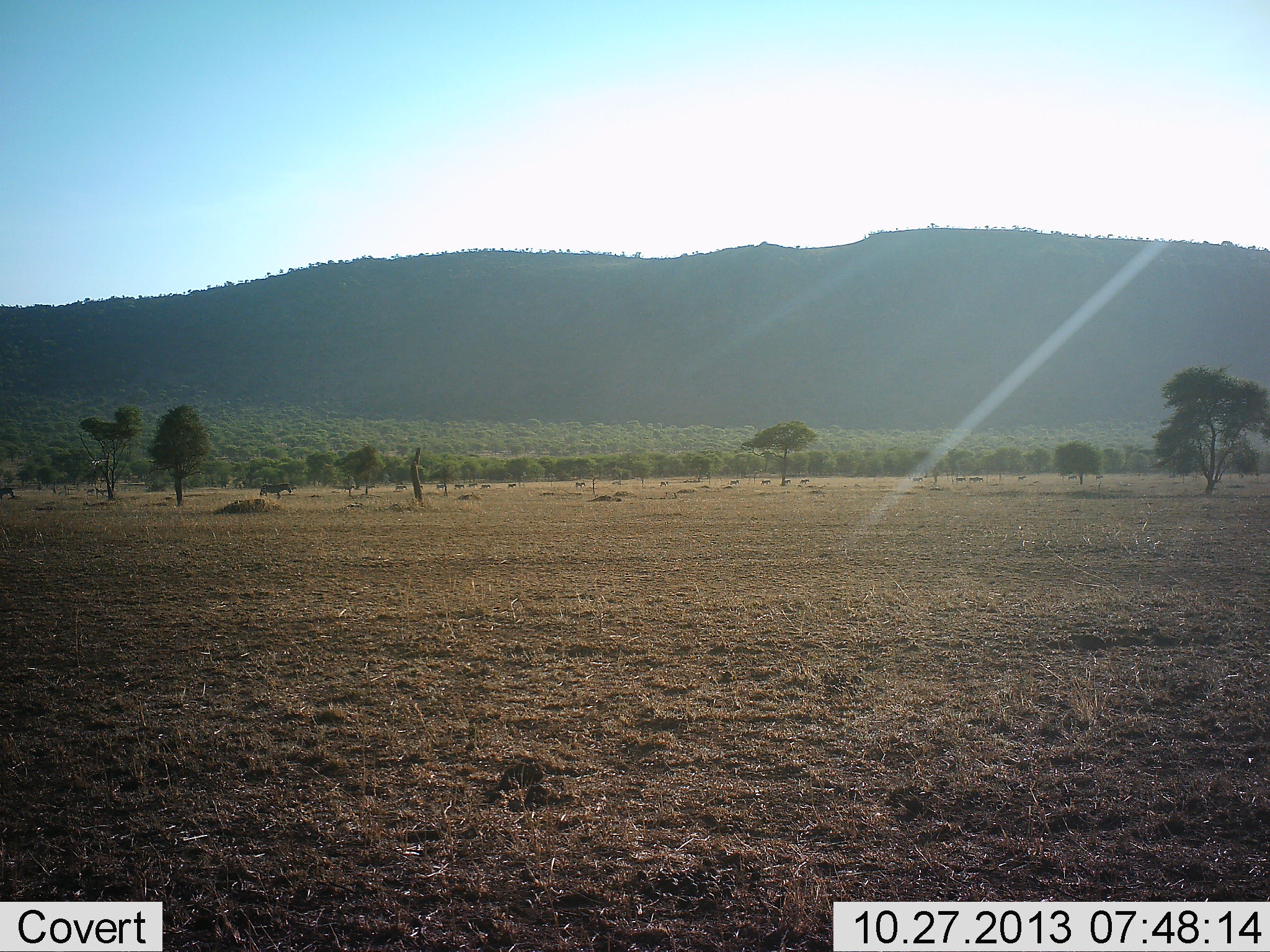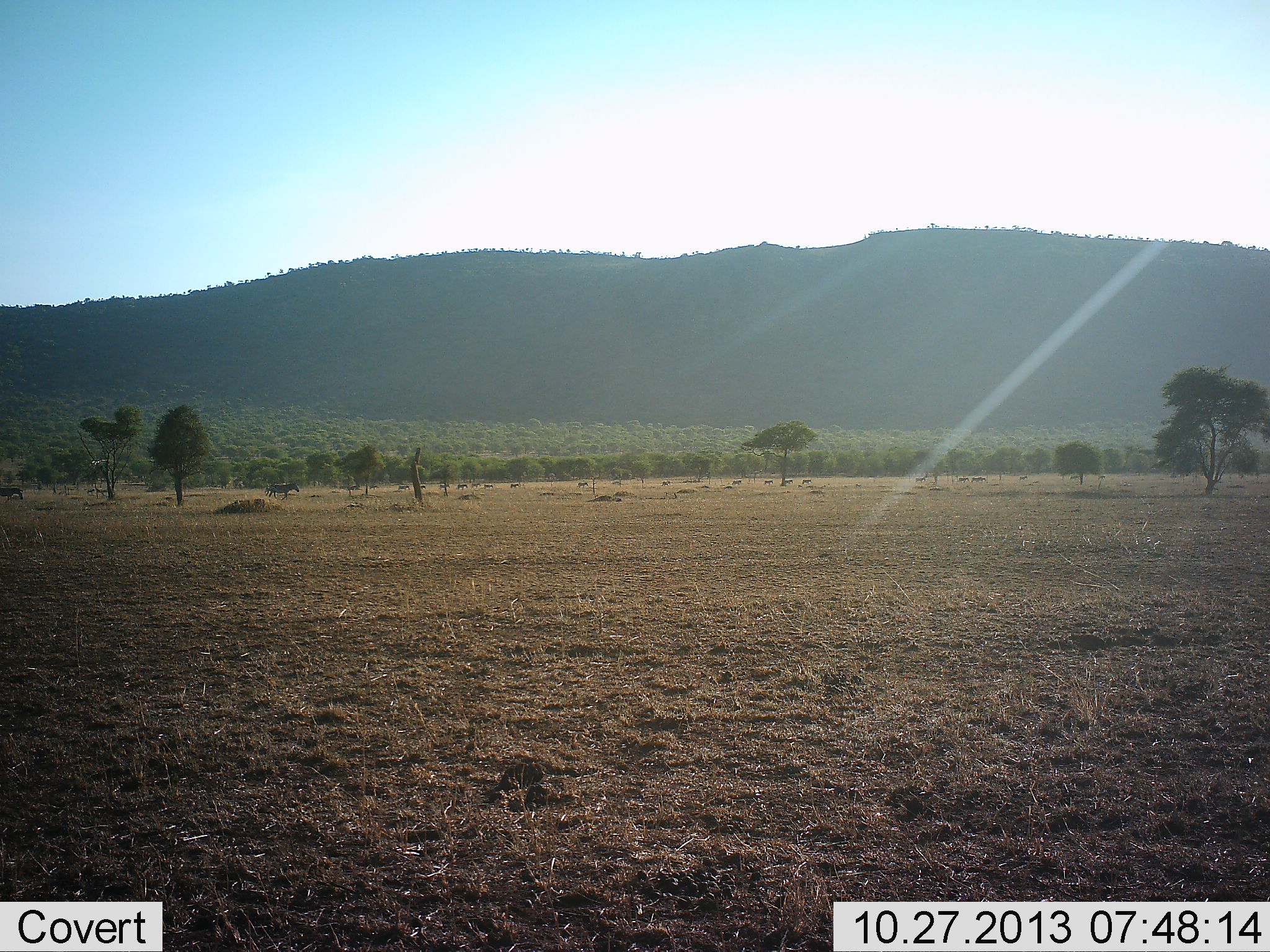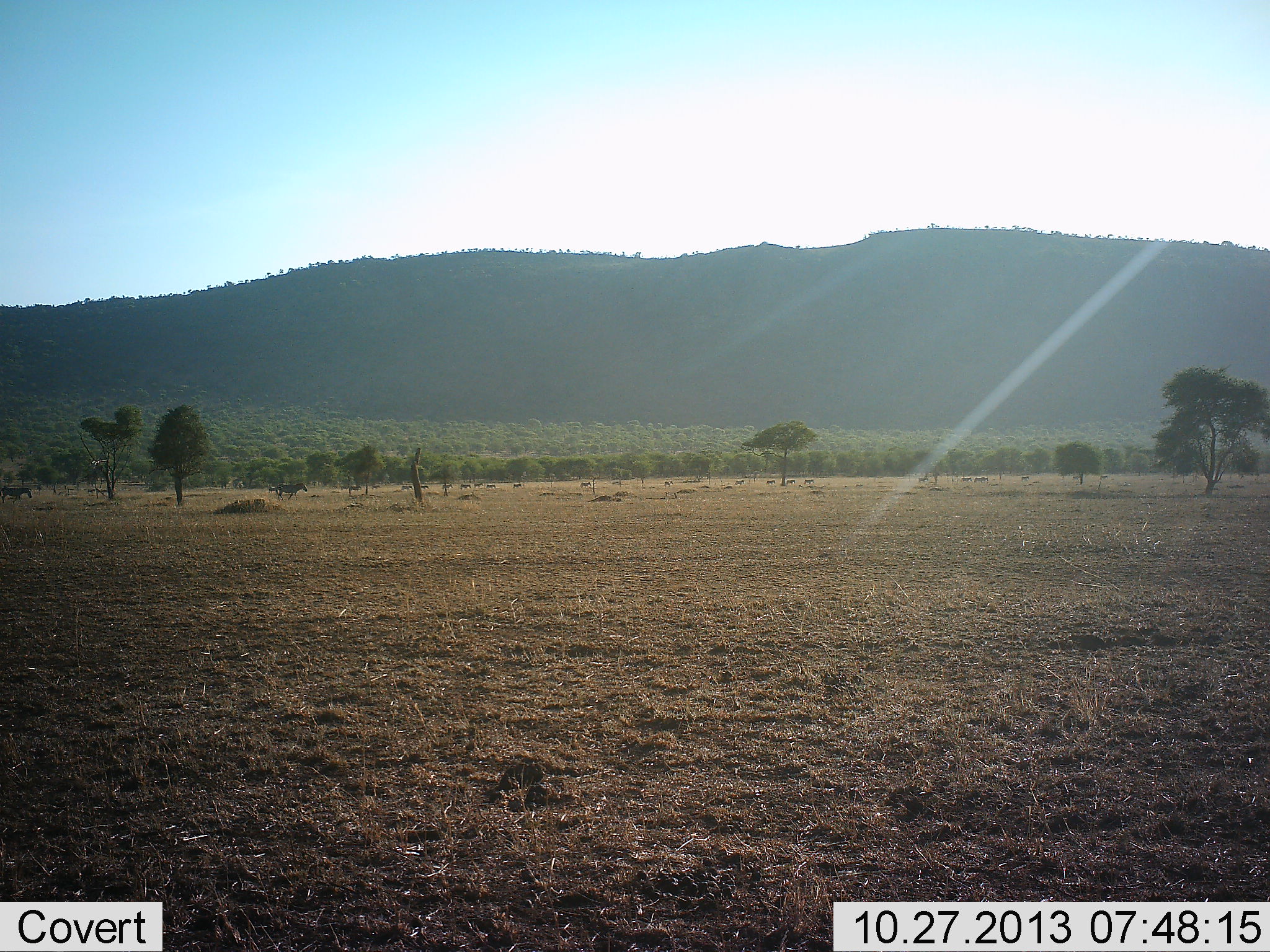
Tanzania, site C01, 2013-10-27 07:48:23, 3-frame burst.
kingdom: Animalia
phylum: Chordata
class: Mammalia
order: Perissodactyla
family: Equidae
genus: Equus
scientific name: Equus quagga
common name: plains zebra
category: zebra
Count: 11-50.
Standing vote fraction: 0%.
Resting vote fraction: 0%.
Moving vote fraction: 100%.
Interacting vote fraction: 0%.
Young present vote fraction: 0%.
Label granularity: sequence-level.